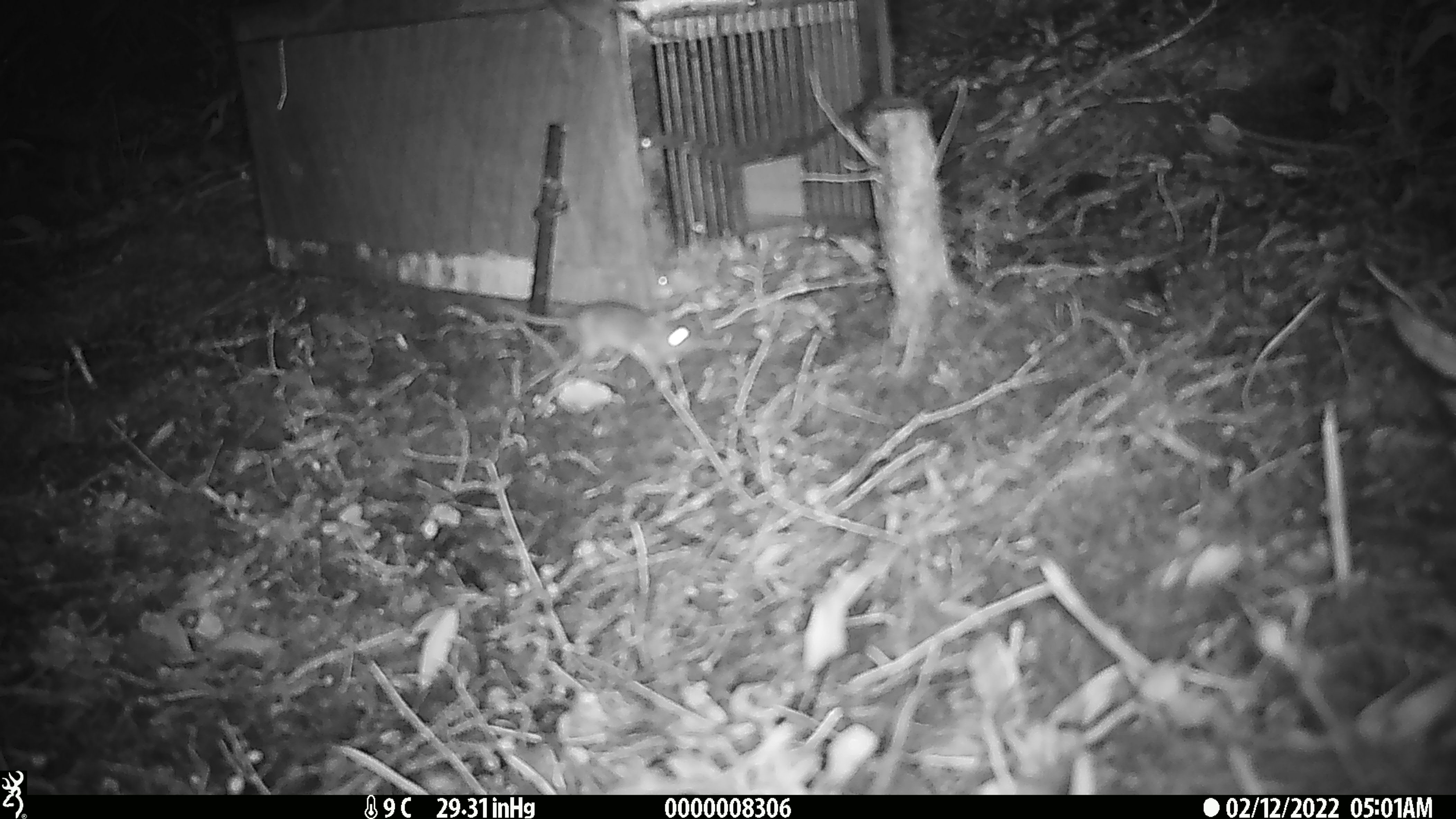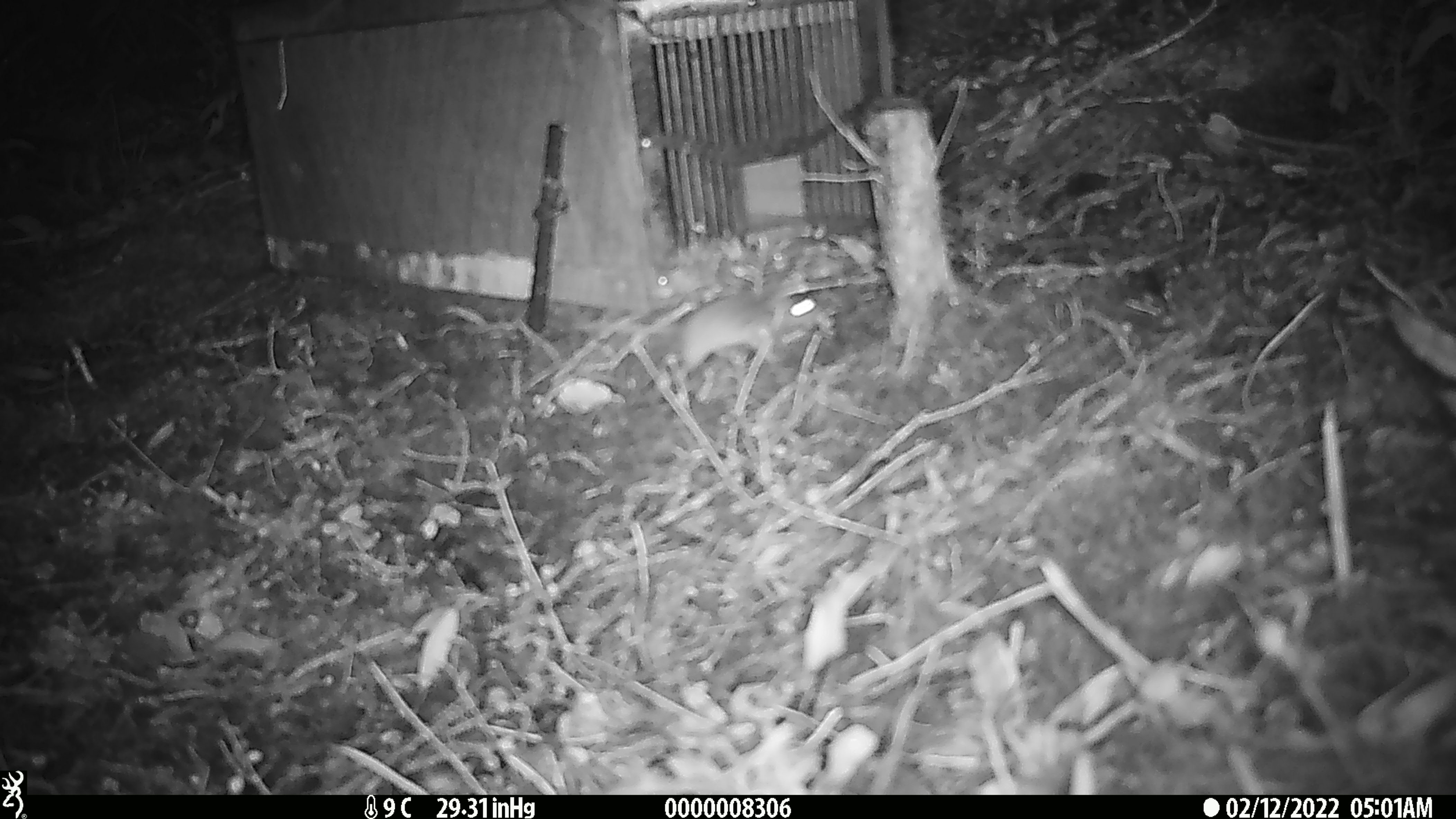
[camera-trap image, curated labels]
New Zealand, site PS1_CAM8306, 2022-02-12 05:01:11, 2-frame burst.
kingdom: Animalia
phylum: Chordata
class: Mammalia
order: Rodentia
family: Muridae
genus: Mus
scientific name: Mus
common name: mouse